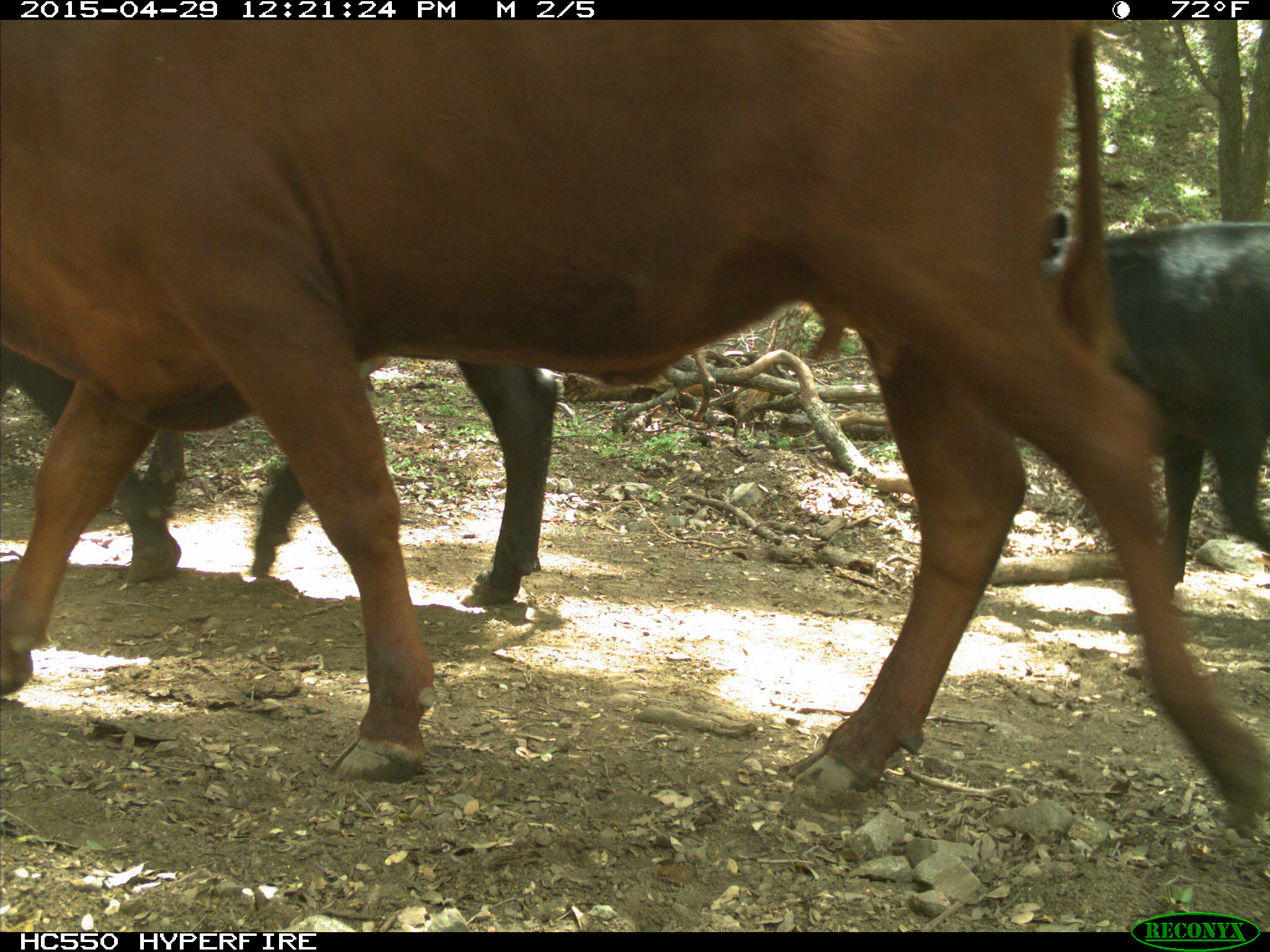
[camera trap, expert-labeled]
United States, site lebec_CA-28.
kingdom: Animalia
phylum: Chordata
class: Mammalia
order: Artiodactyla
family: Bovidae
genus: Bos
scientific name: Bos taurus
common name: domestic cow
Bos taurus (domestic cow).